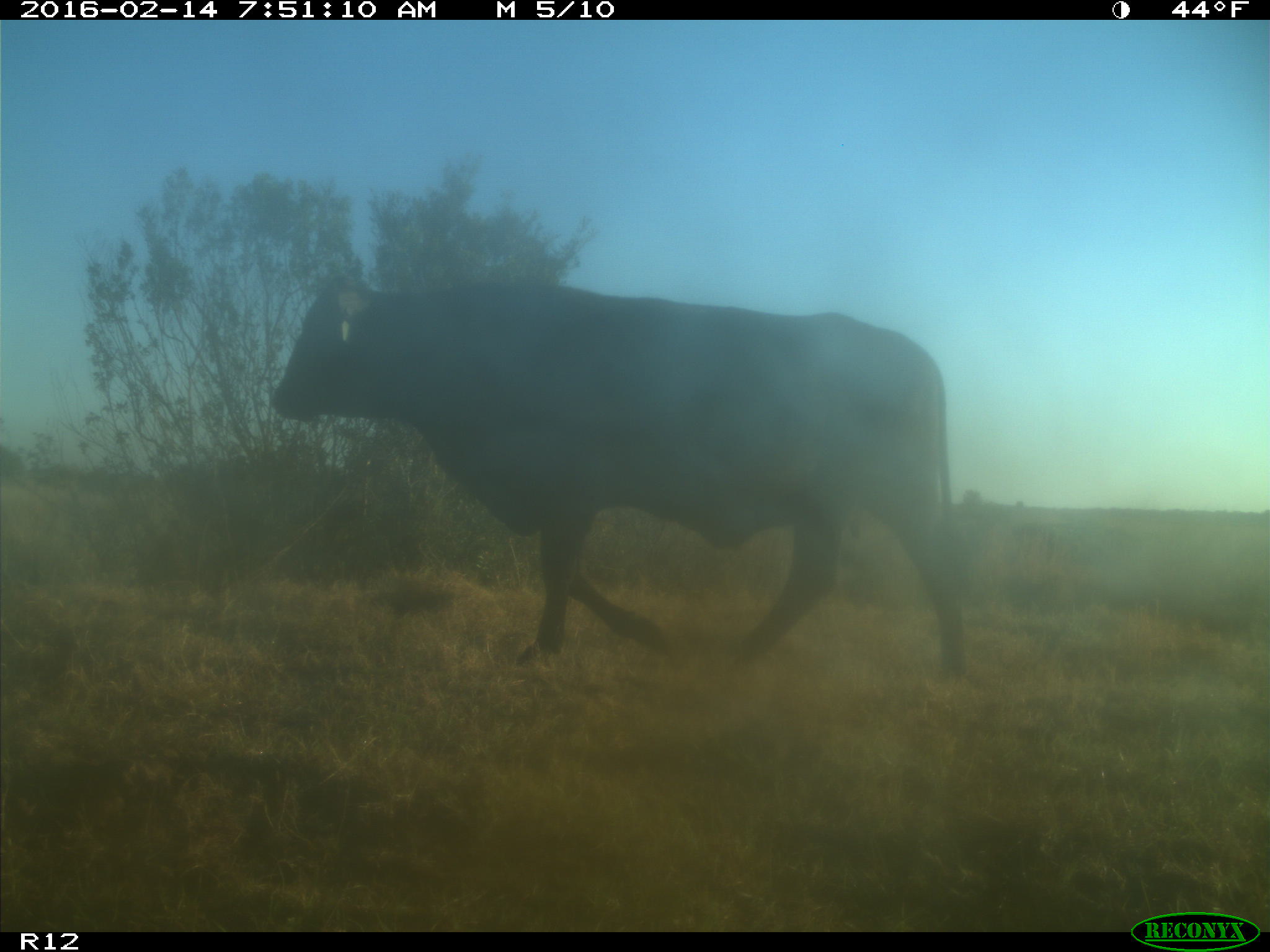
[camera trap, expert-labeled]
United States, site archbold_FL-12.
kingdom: Animalia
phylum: Chordata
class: Mammalia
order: Artiodactyla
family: Bovidae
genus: Bos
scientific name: Bos taurus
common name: domestic cow